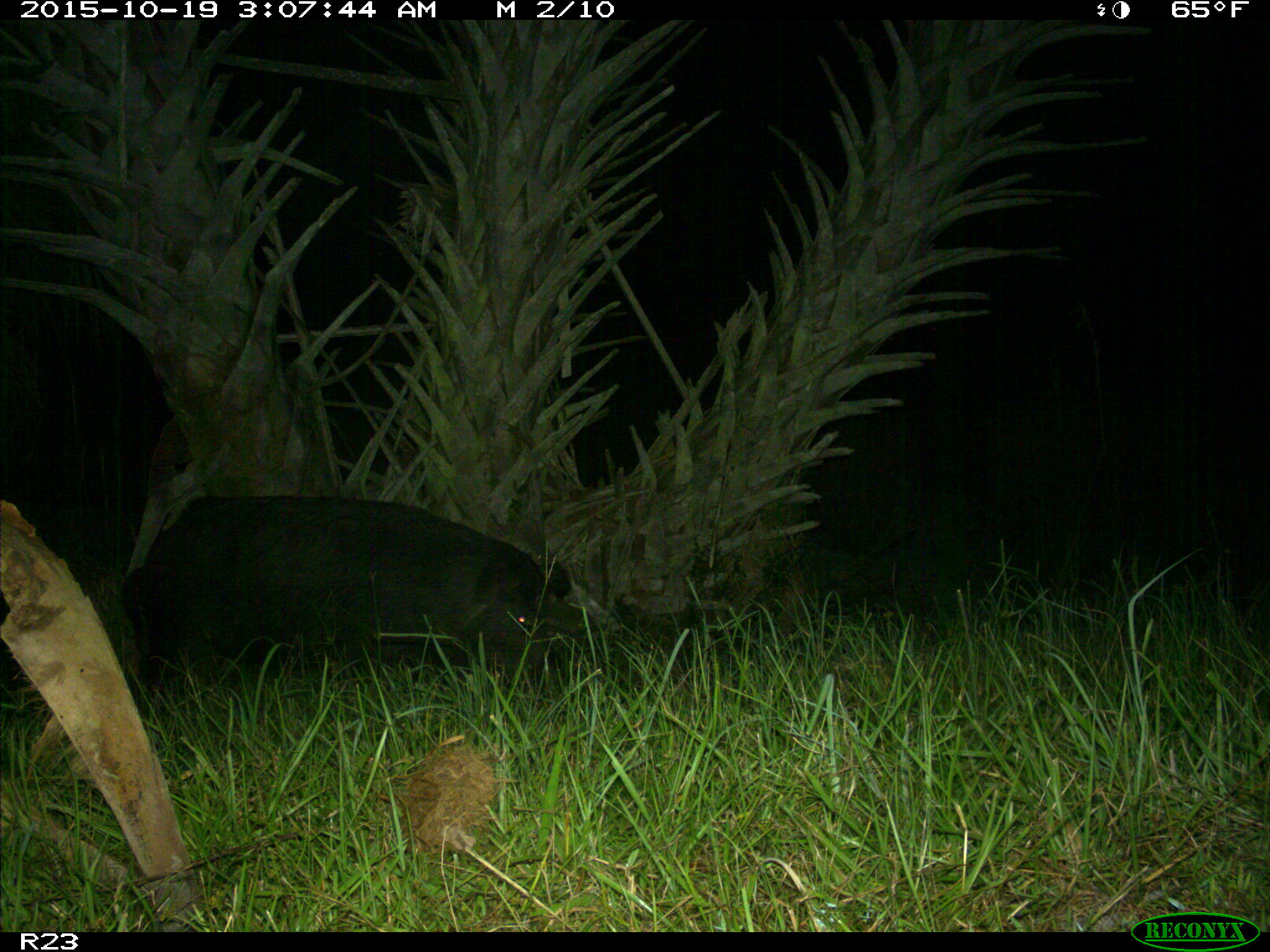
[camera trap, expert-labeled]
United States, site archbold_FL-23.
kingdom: Animalia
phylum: Chordata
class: Mammalia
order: Artiodactyla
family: Suidae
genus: Sus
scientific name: Sus scrofa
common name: wild boar